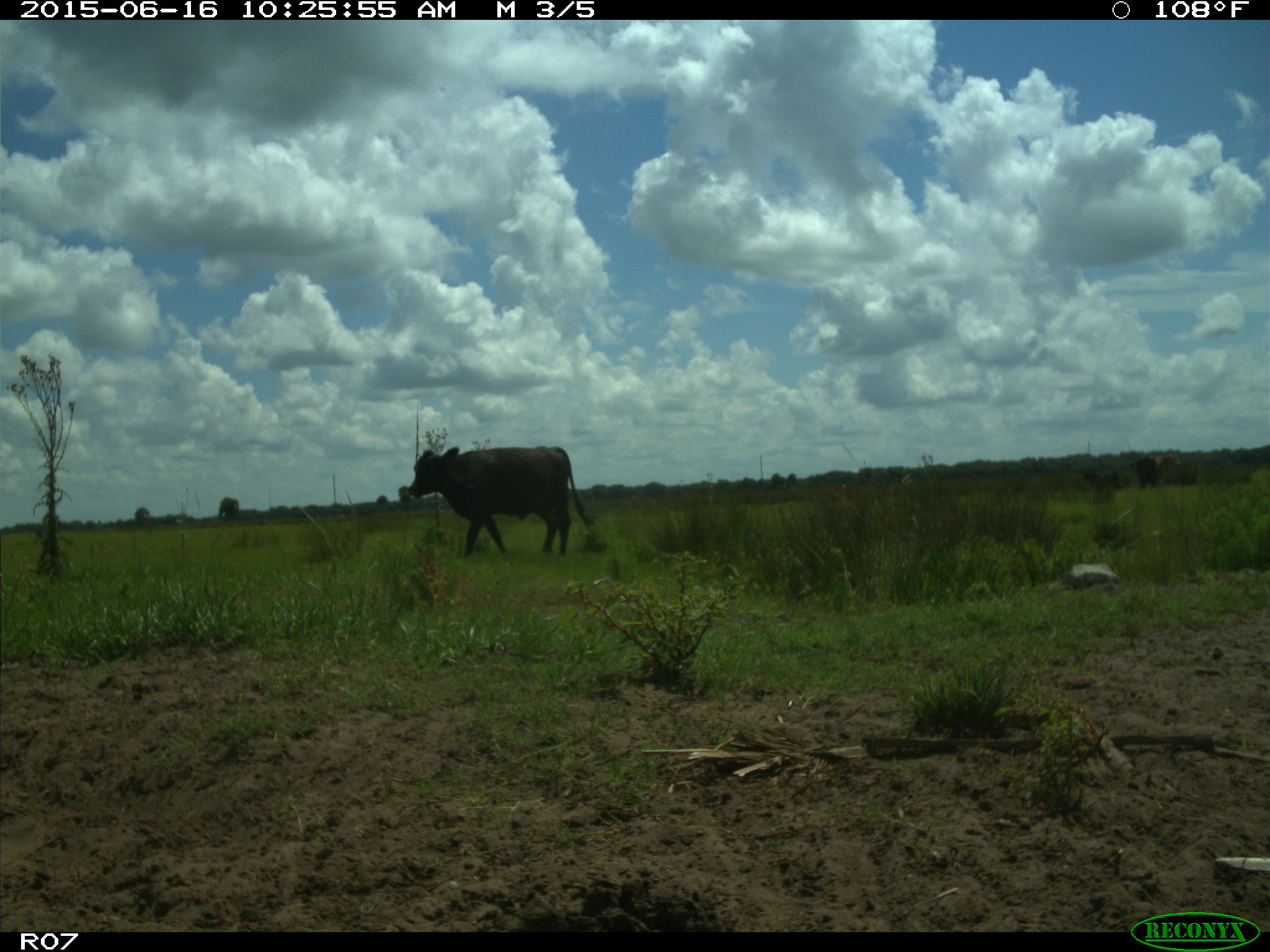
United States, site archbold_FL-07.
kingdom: Animalia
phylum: Chordata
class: Mammalia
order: Artiodactyla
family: Bovidae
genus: Bos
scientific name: Bos taurus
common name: domestic cow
Bos taurus (domestic cow).